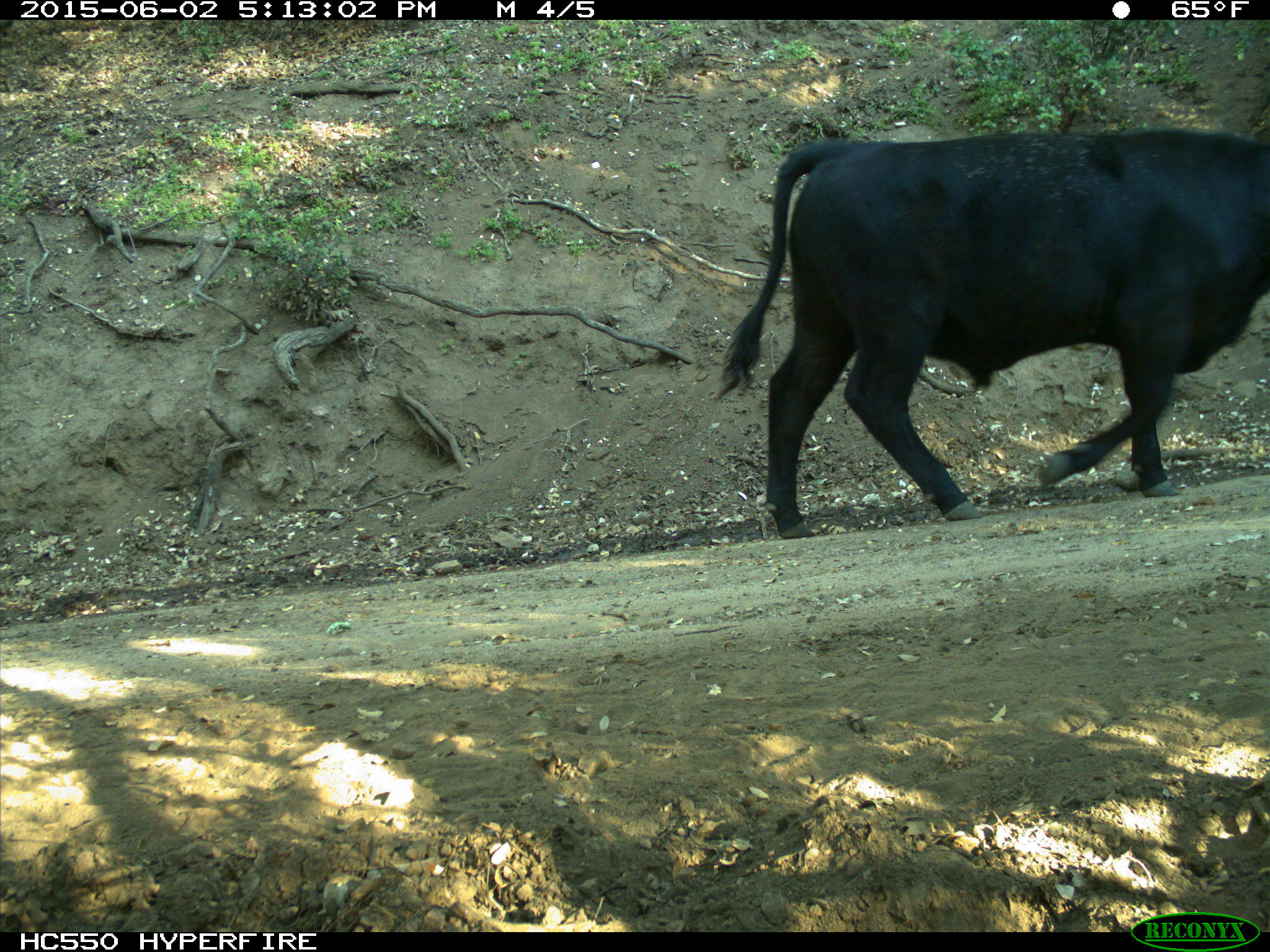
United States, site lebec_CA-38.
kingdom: Animalia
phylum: Chordata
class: Mammalia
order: Artiodactyla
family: Bovidae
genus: Bos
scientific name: Bos taurus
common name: domestic cow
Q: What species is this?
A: Bos taurus (domestic cow).